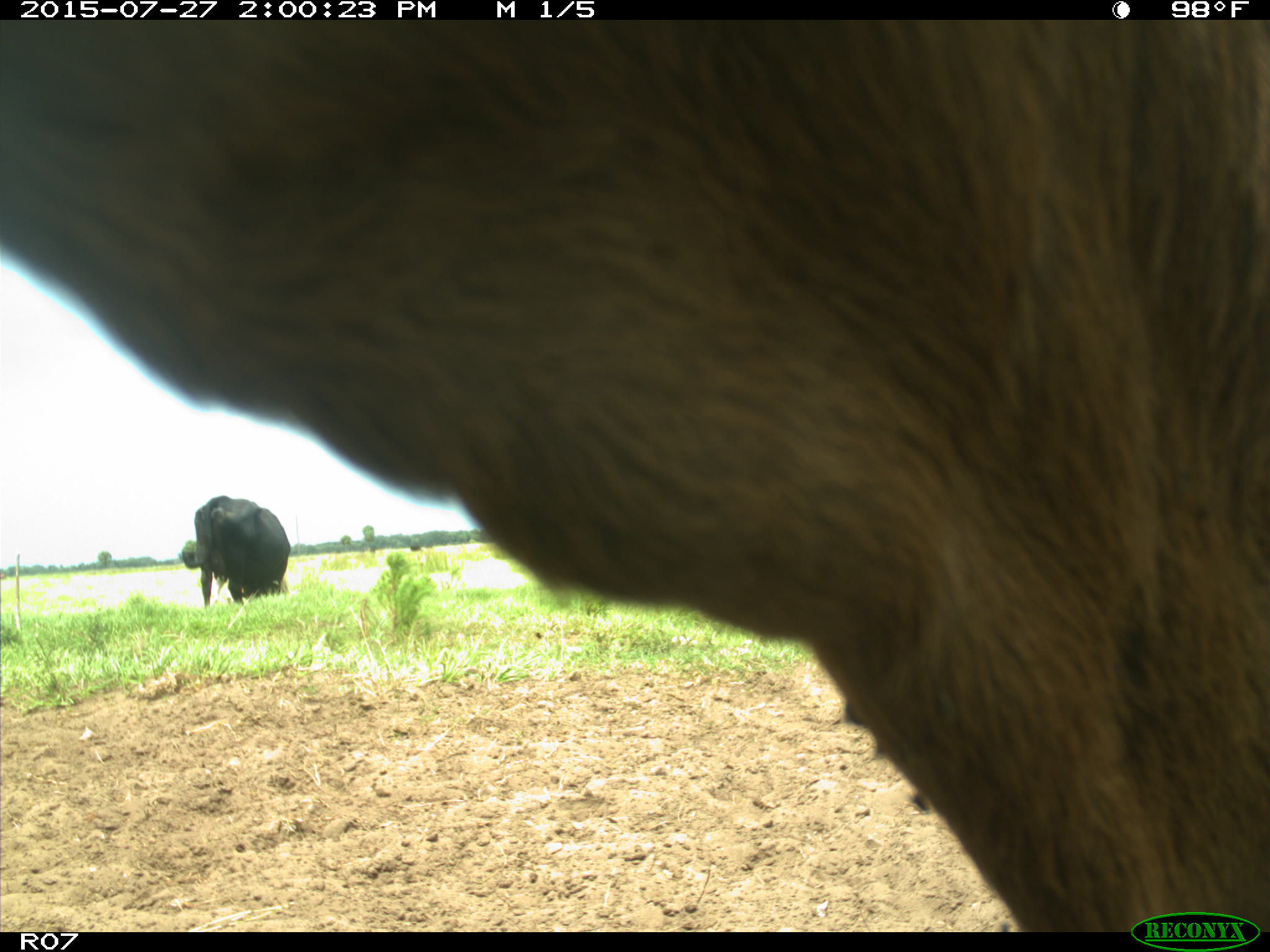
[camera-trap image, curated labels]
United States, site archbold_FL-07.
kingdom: Animalia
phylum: Chordata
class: Mammalia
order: Artiodactyla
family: Bovidae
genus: Bos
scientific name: Bos taurus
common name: domestic cow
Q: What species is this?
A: Bos taurus (domestic cow).